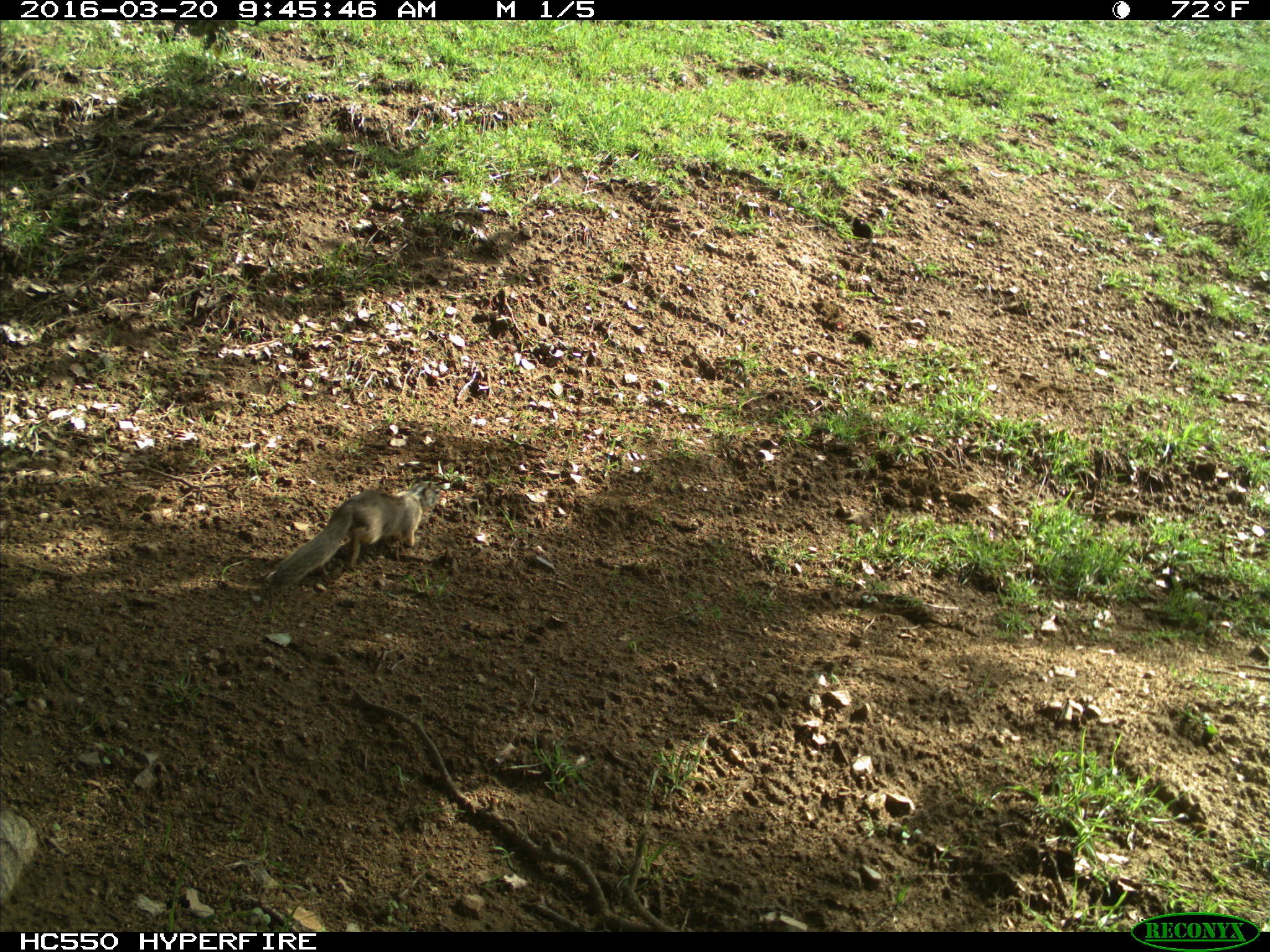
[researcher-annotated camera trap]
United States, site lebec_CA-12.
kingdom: Animalia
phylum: Chordata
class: Mammalia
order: Rodentia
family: Sciuridae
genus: Otospermophilus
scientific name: Otospermophilus beecheyi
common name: california ground squirrel